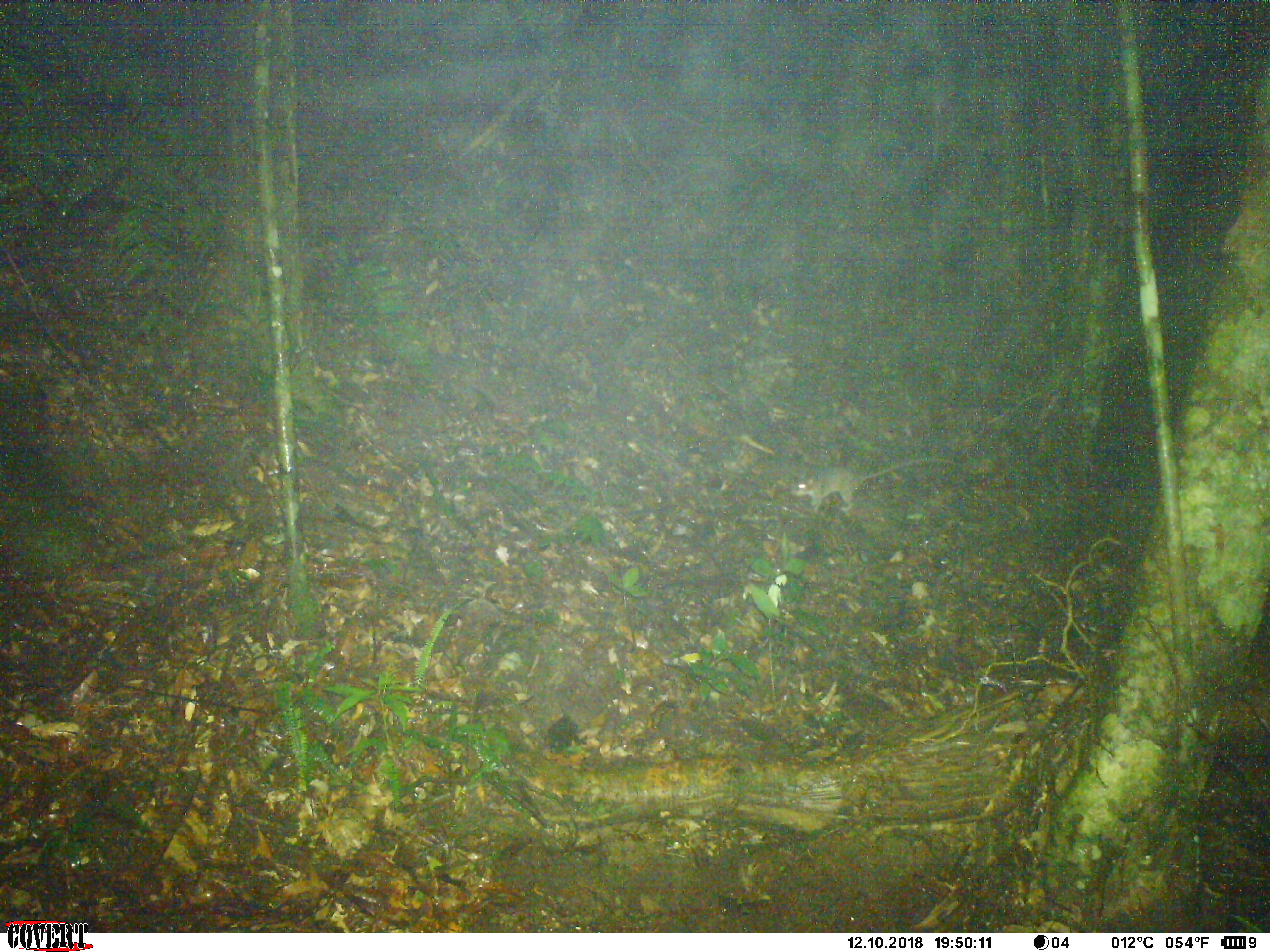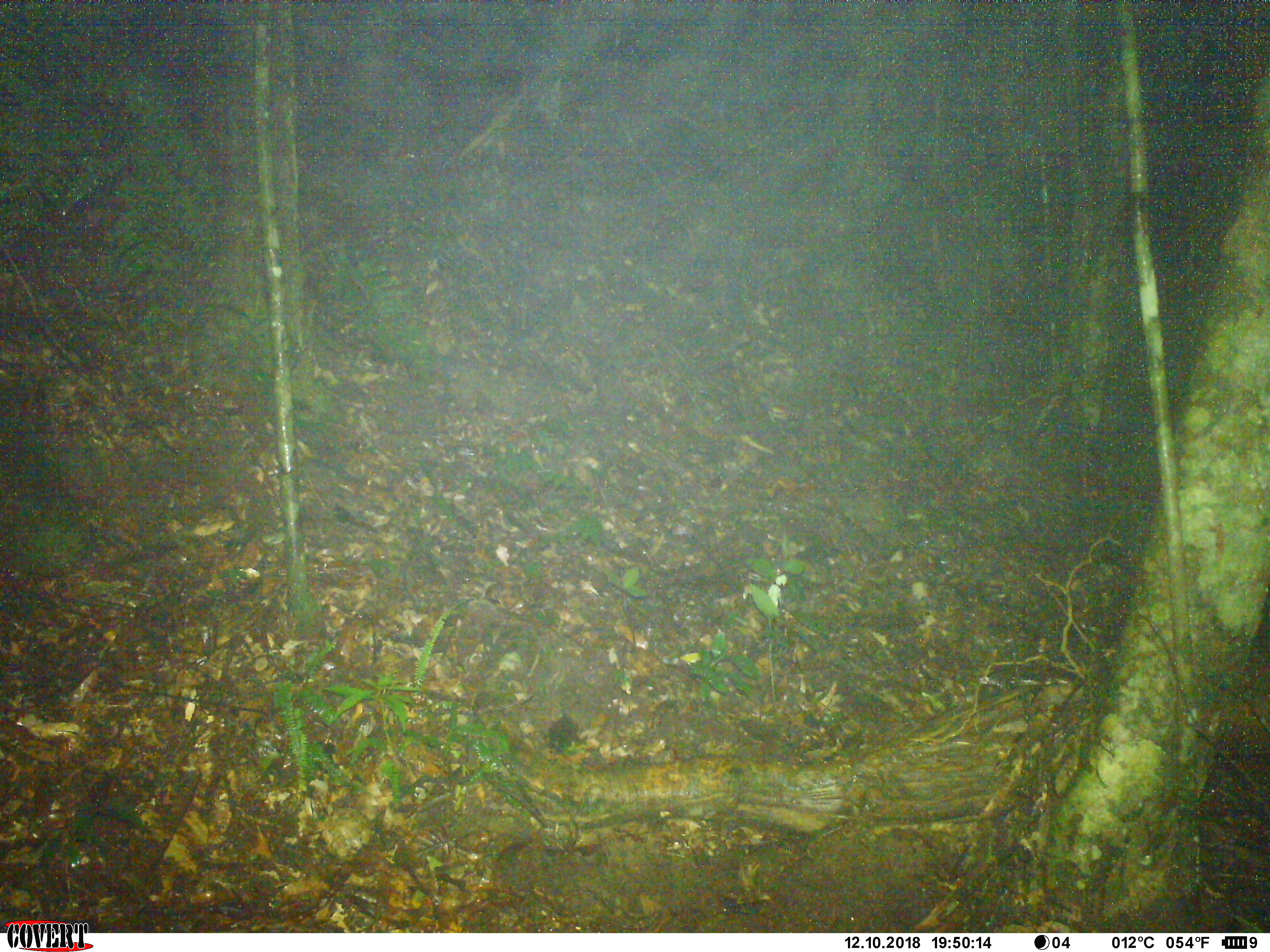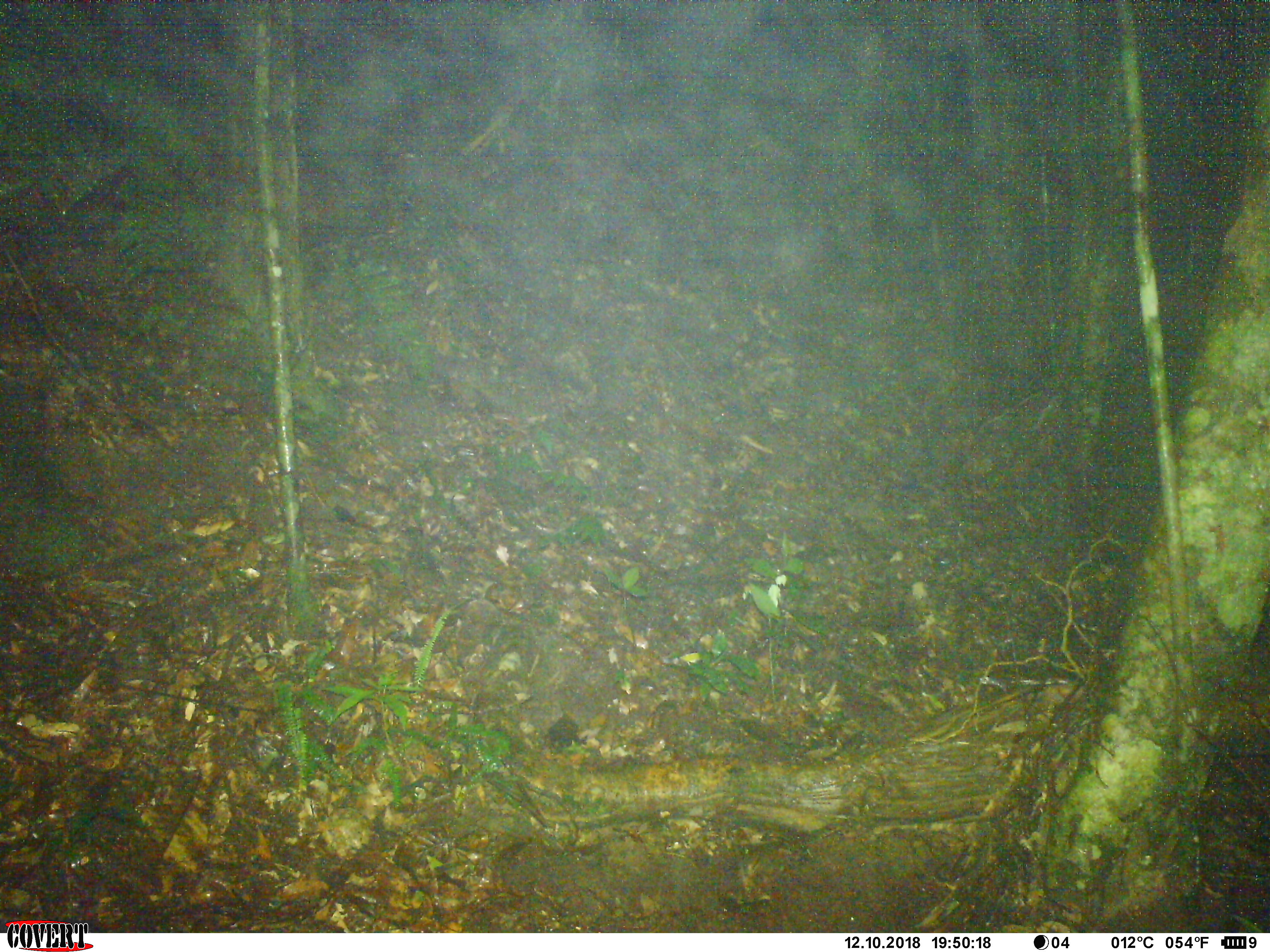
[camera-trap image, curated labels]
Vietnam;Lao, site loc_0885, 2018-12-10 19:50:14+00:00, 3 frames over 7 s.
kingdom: Animalia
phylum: Chordata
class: Mammalia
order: Rodentia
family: Muridae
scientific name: Muridae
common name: old-world mice and rats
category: unidentified murid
Unidentified murid (old-world mice and rats) (Muridae). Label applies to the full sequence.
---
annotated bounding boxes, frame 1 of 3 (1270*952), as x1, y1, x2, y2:
unidentified murid: 785, 455, 964, 516